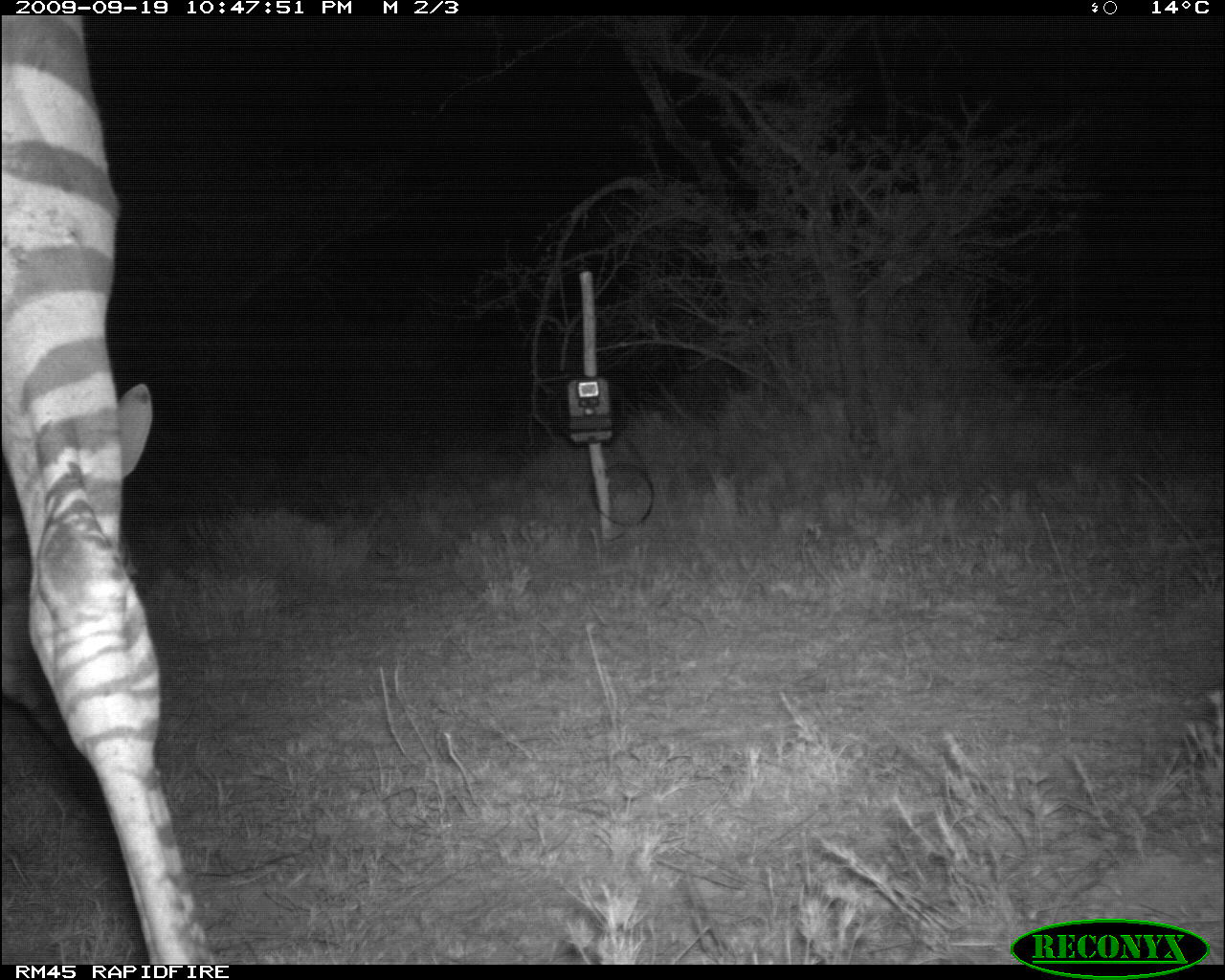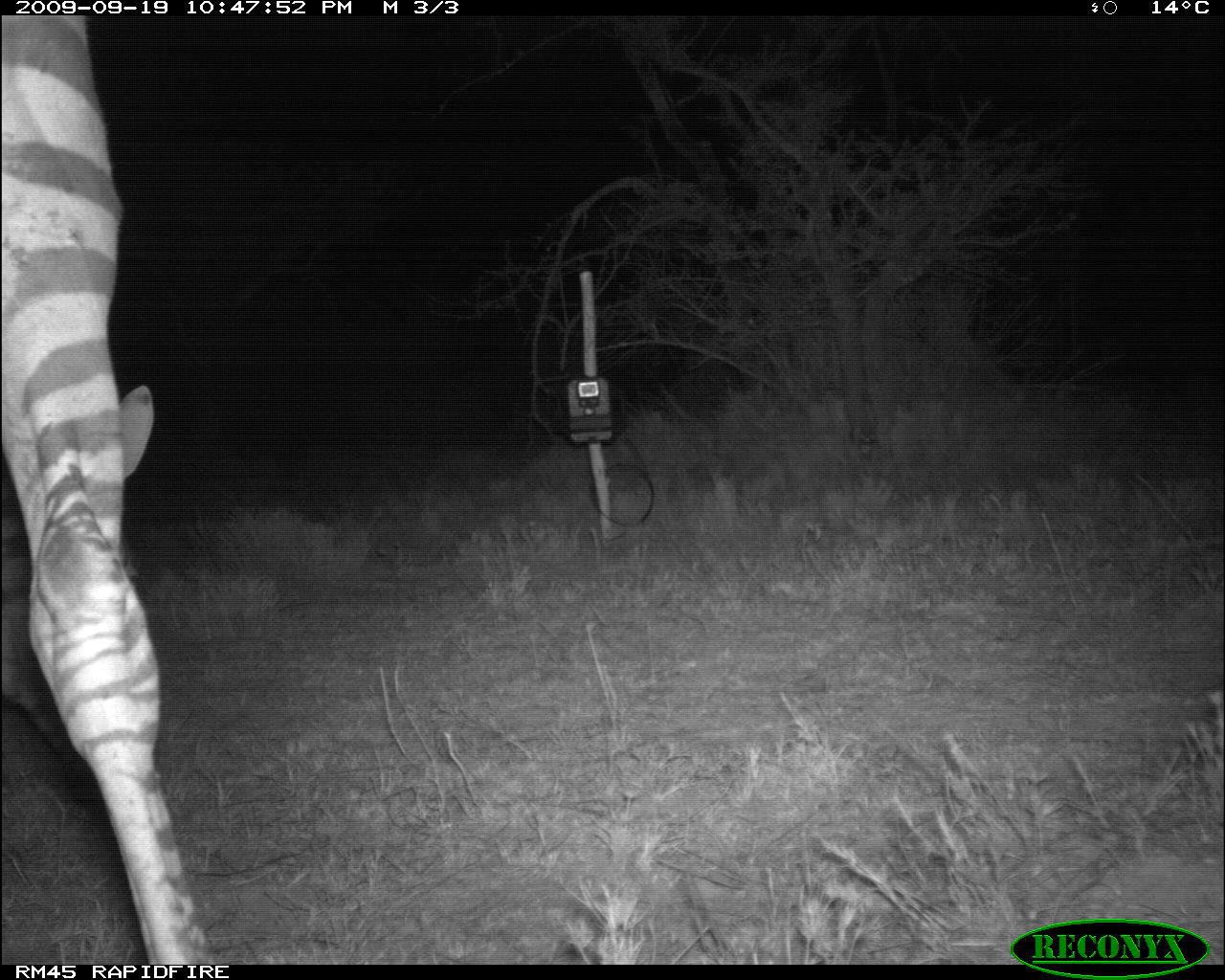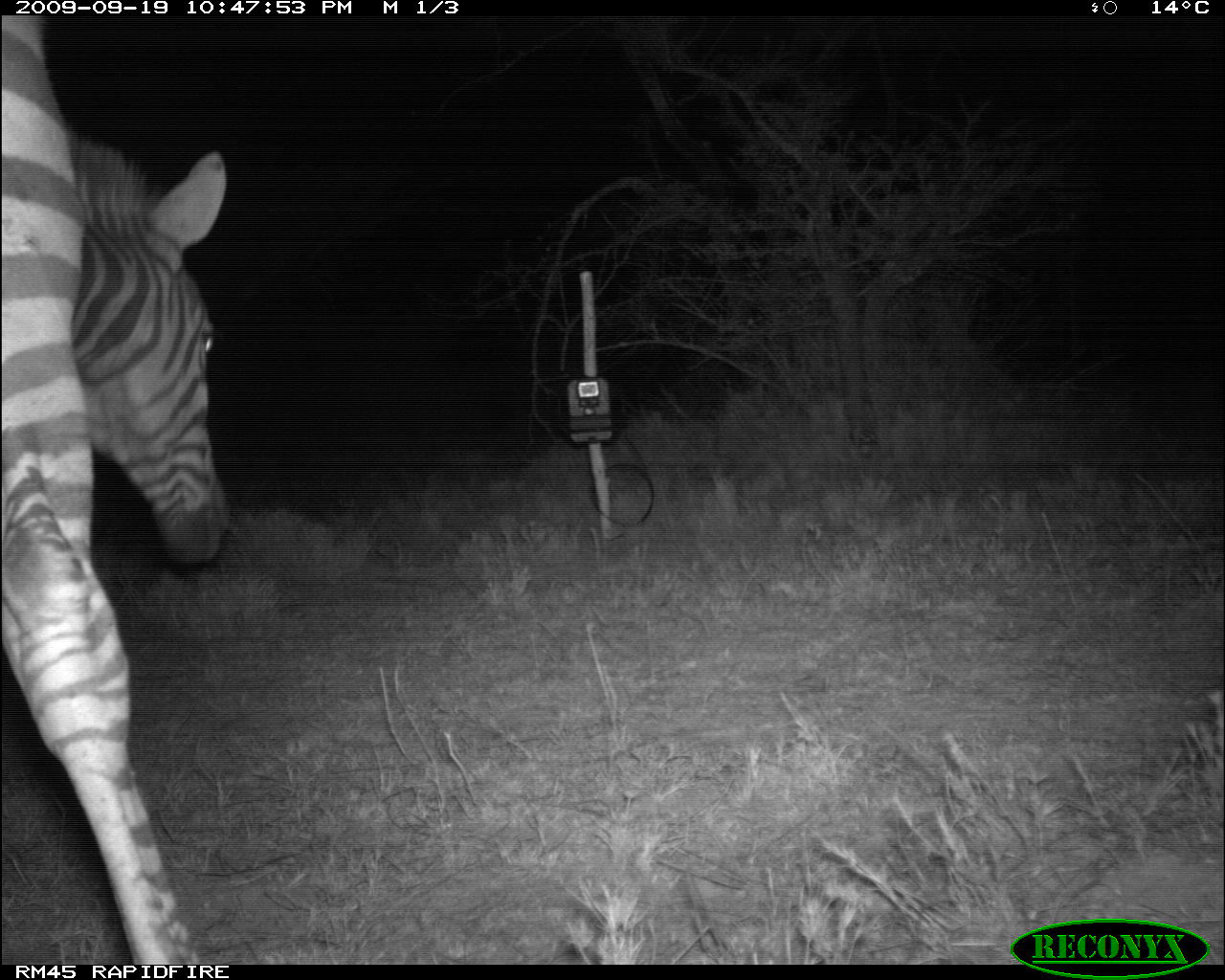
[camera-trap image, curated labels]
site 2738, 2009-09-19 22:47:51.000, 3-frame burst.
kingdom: Animalia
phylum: Chordata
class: Mammalia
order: Perissodactyla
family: Equidae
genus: Equus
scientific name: Equus quagga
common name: plains zebra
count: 1